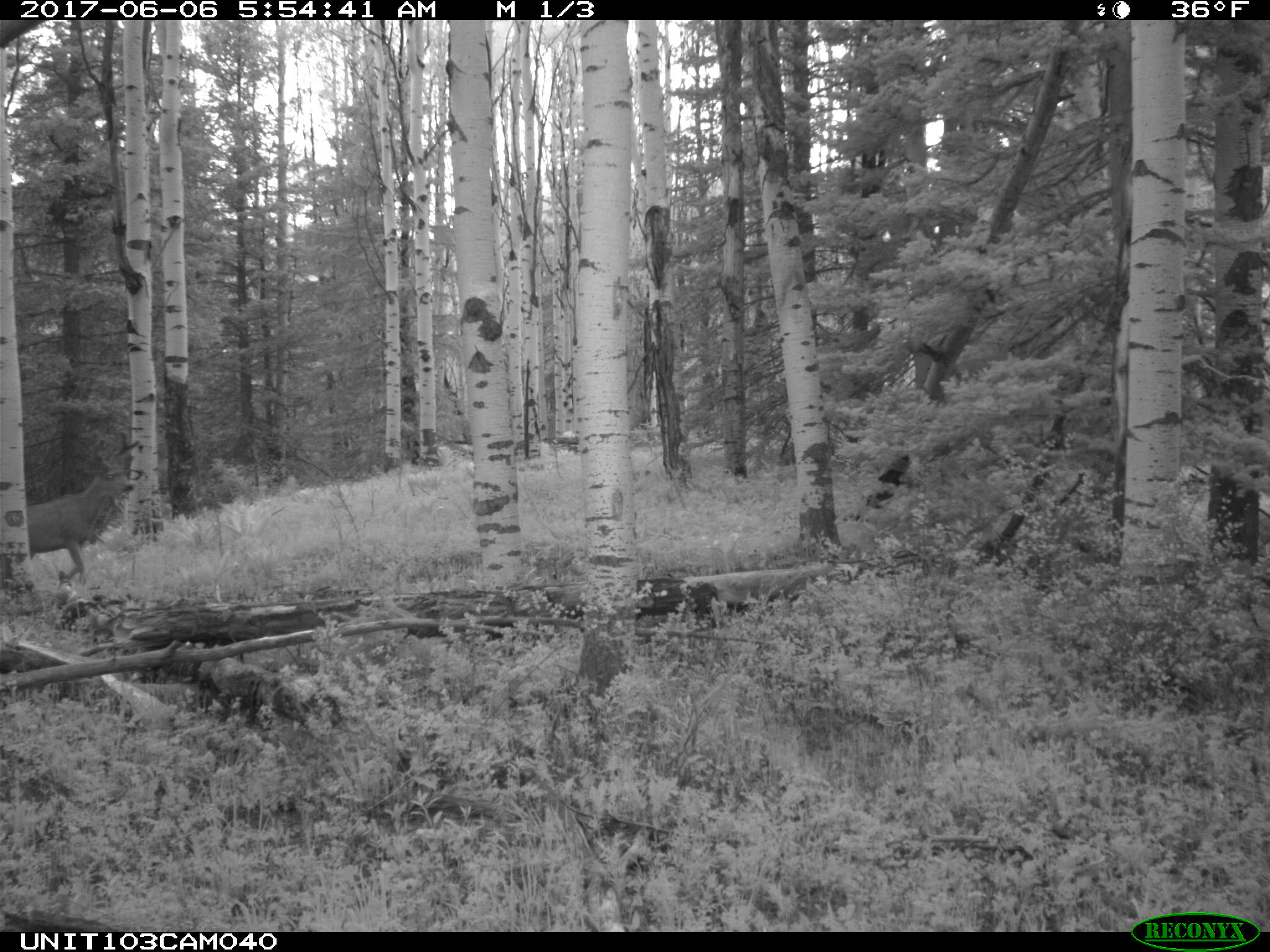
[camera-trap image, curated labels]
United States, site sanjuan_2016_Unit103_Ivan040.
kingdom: Animalia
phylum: Chordata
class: Mammalia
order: Artiodactyla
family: Cervidae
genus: Odocoileus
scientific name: Odocoileus hemionus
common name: mule deer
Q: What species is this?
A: Odocoileus hemionus (mule deer).